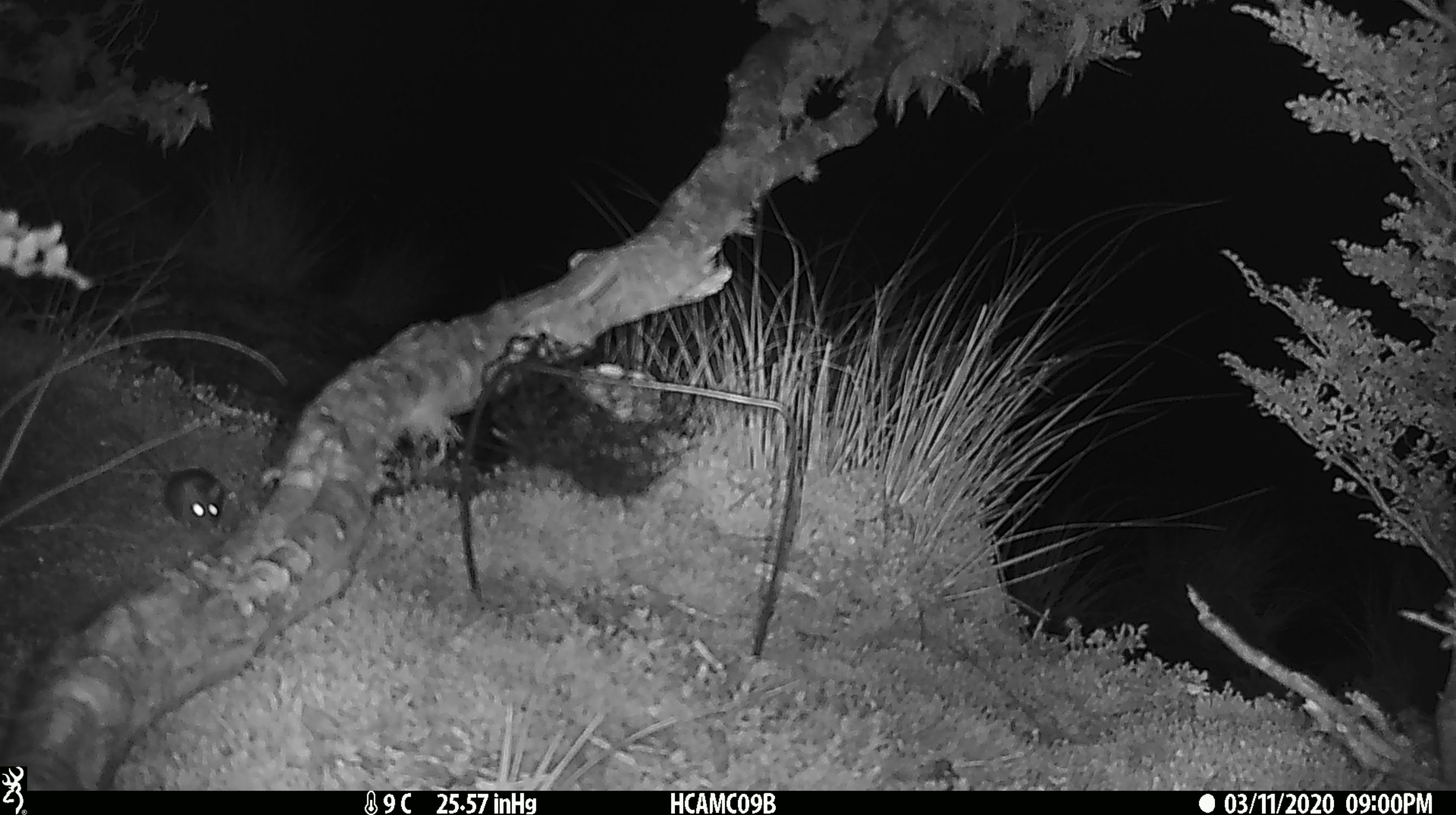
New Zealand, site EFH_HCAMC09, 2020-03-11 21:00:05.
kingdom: Animalia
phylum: Chordata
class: Mammalia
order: Rodentia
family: Muridae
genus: Mus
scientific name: Mus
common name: mouse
Mouse (Mus).